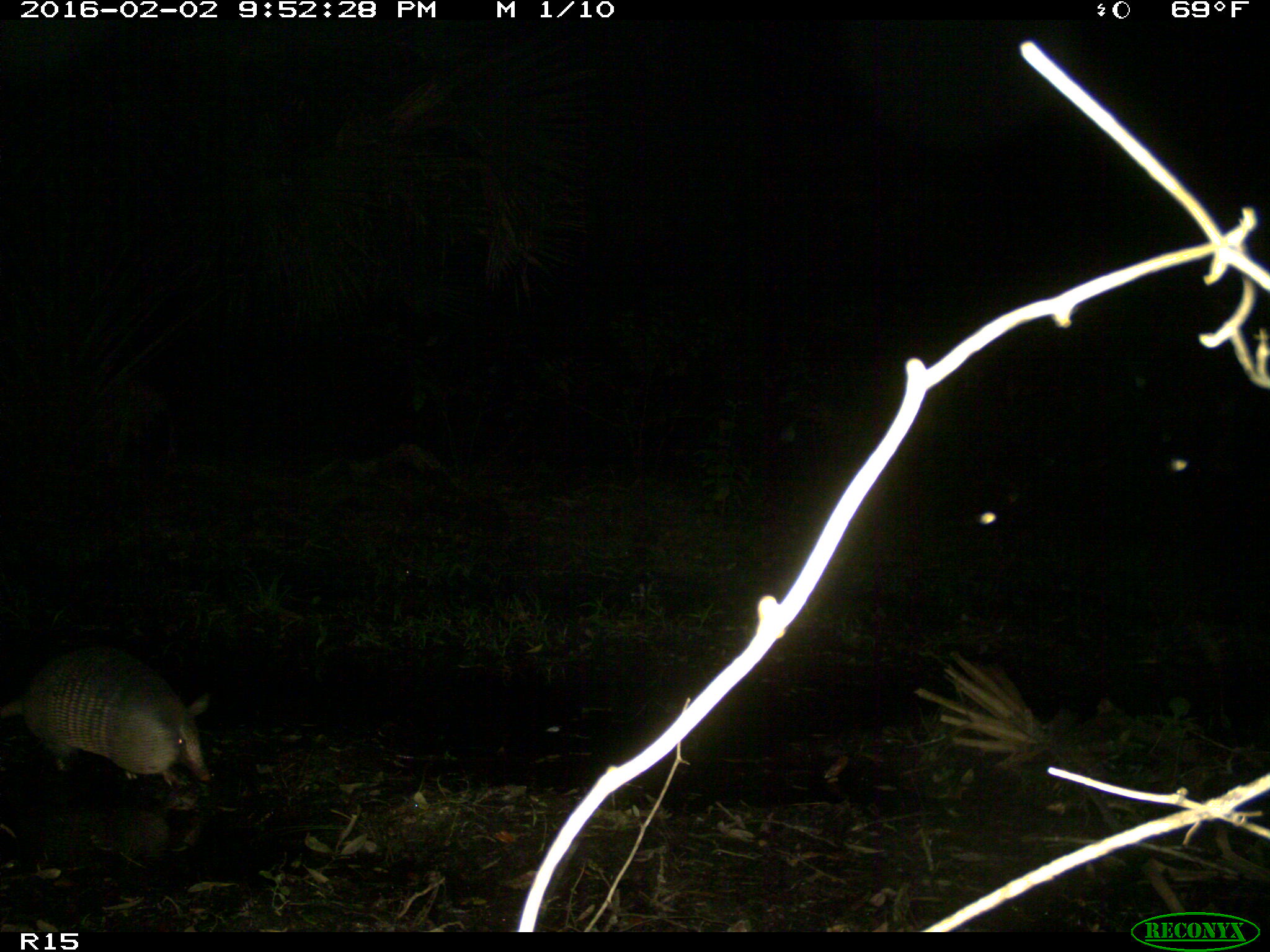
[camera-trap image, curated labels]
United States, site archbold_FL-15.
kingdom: Animalia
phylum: Chordata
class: Mammalia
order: Cingulata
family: Dasypodidae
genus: Dasypus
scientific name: Dasypus novemcinctus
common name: nine-banded armadillo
Dasypus novemcinctus (nine-banded armadillo).